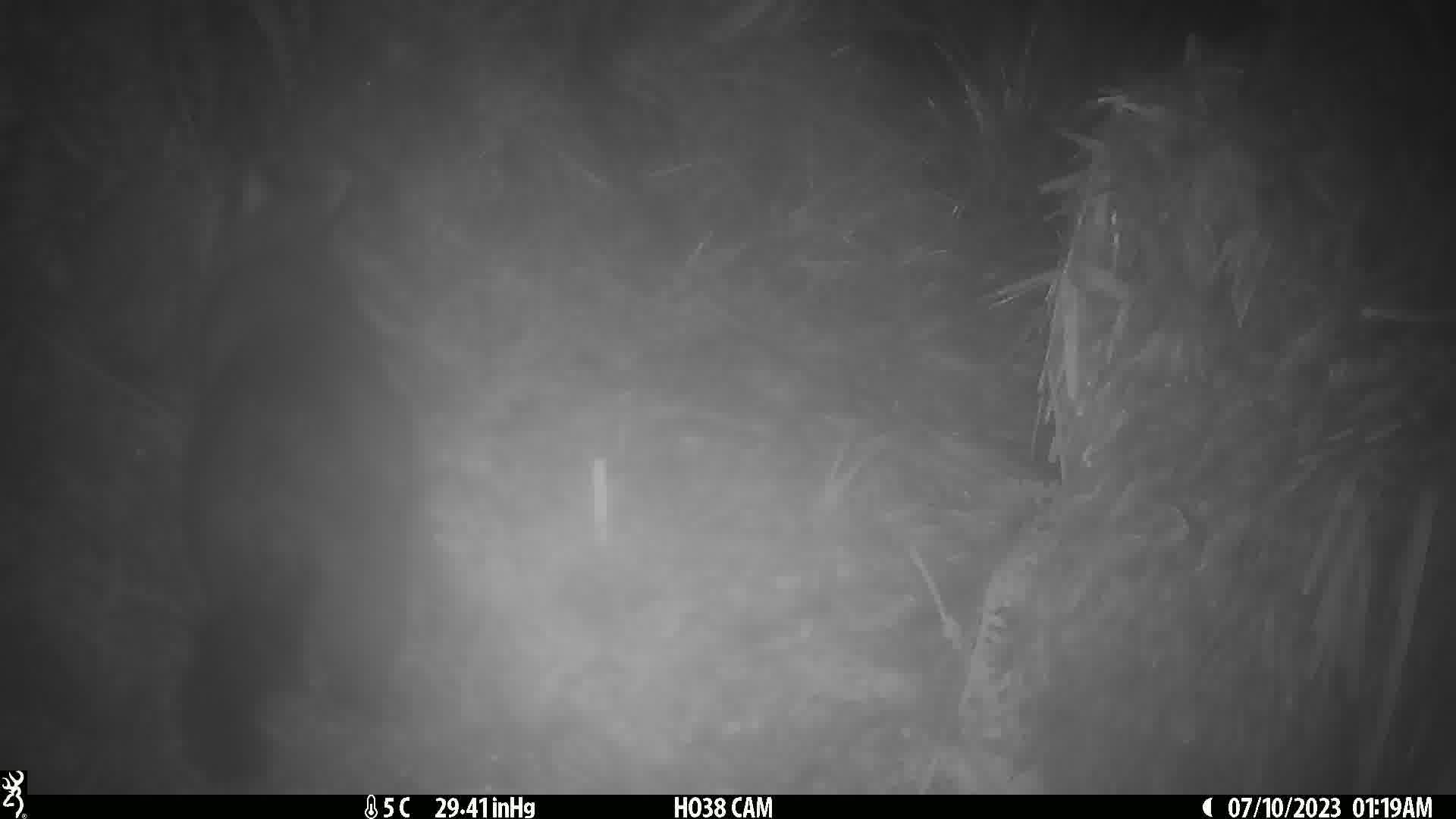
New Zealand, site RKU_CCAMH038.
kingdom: Animalia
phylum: Chordata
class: Mammalia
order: Diprotodontia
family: Phalangeridae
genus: Trichosurus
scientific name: Trichosurus vulpecula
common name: common brushtail possum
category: possum